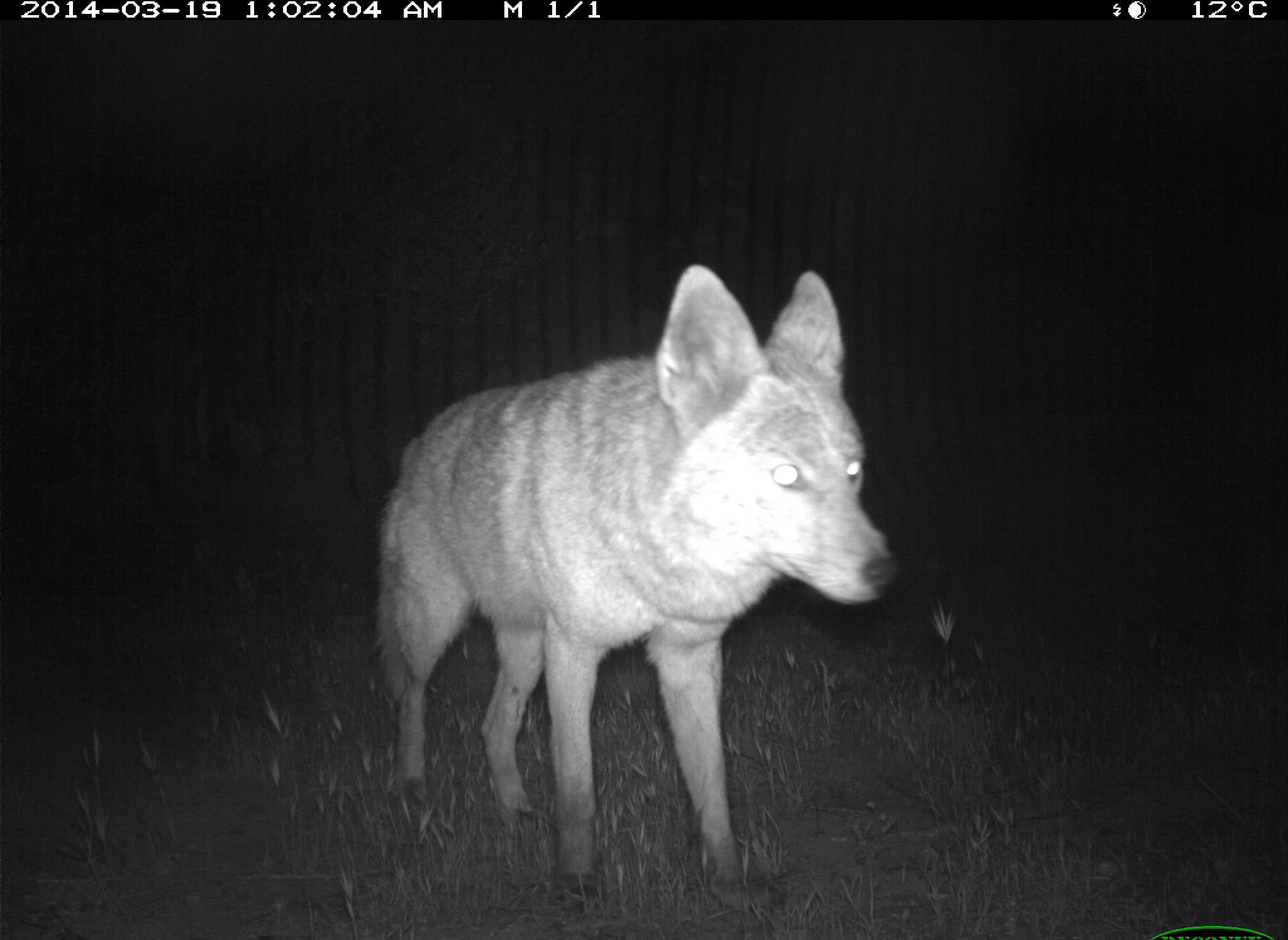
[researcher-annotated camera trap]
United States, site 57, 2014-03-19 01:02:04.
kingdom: Animalia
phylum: Chordata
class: Mammalia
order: Carnivora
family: Canidae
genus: Canis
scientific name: Canis latrans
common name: coyote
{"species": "coyote (Canis latrans)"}